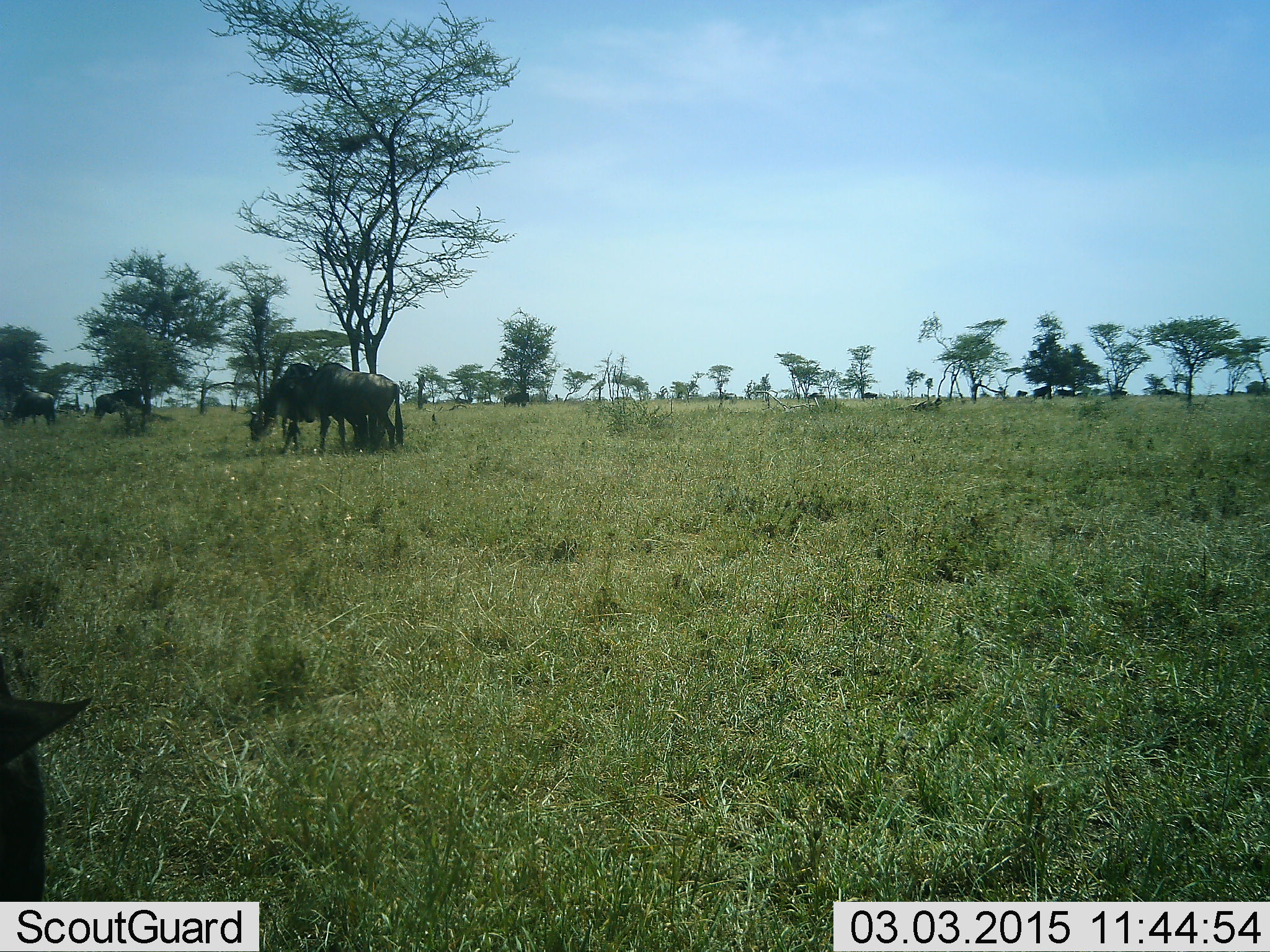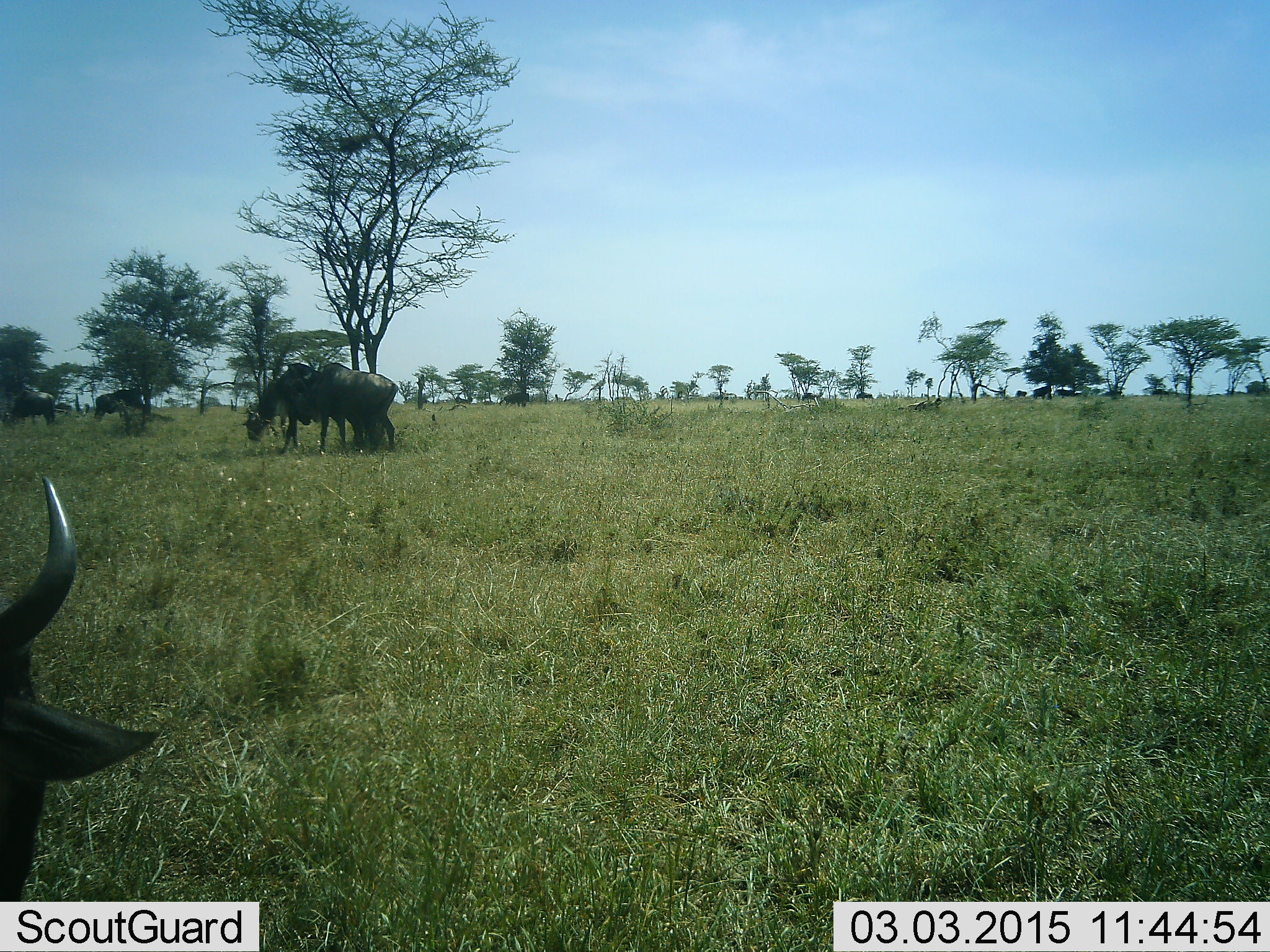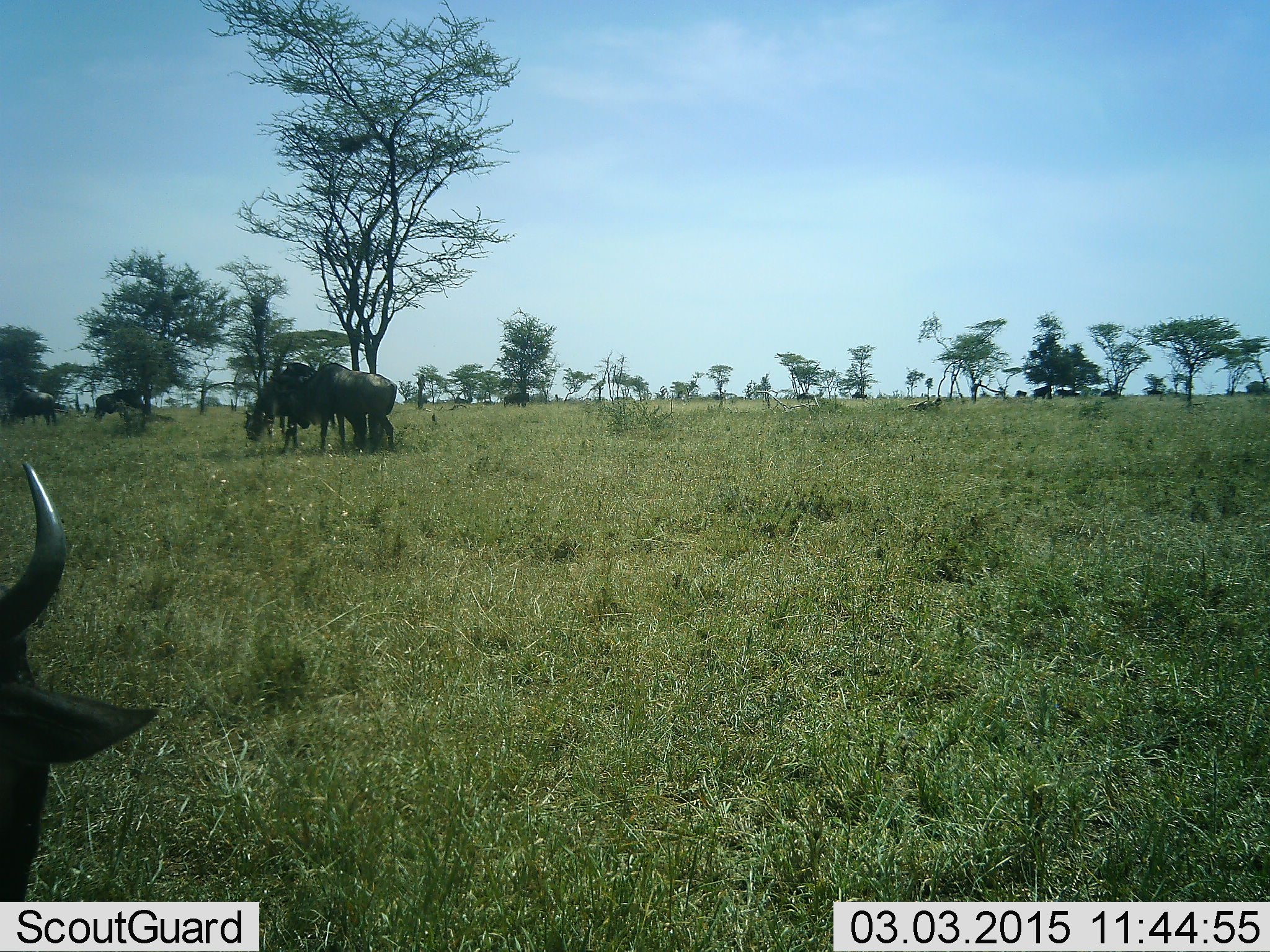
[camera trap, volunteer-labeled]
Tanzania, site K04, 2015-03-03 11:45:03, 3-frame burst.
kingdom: Animalia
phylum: Chordata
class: Mammalia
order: Artiodactyla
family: Bovidae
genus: Connochaetes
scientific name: Connochaetes taurinus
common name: blue wildebeest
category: wildebeest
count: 11-50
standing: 70%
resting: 10%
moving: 20%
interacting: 0%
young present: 0%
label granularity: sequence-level